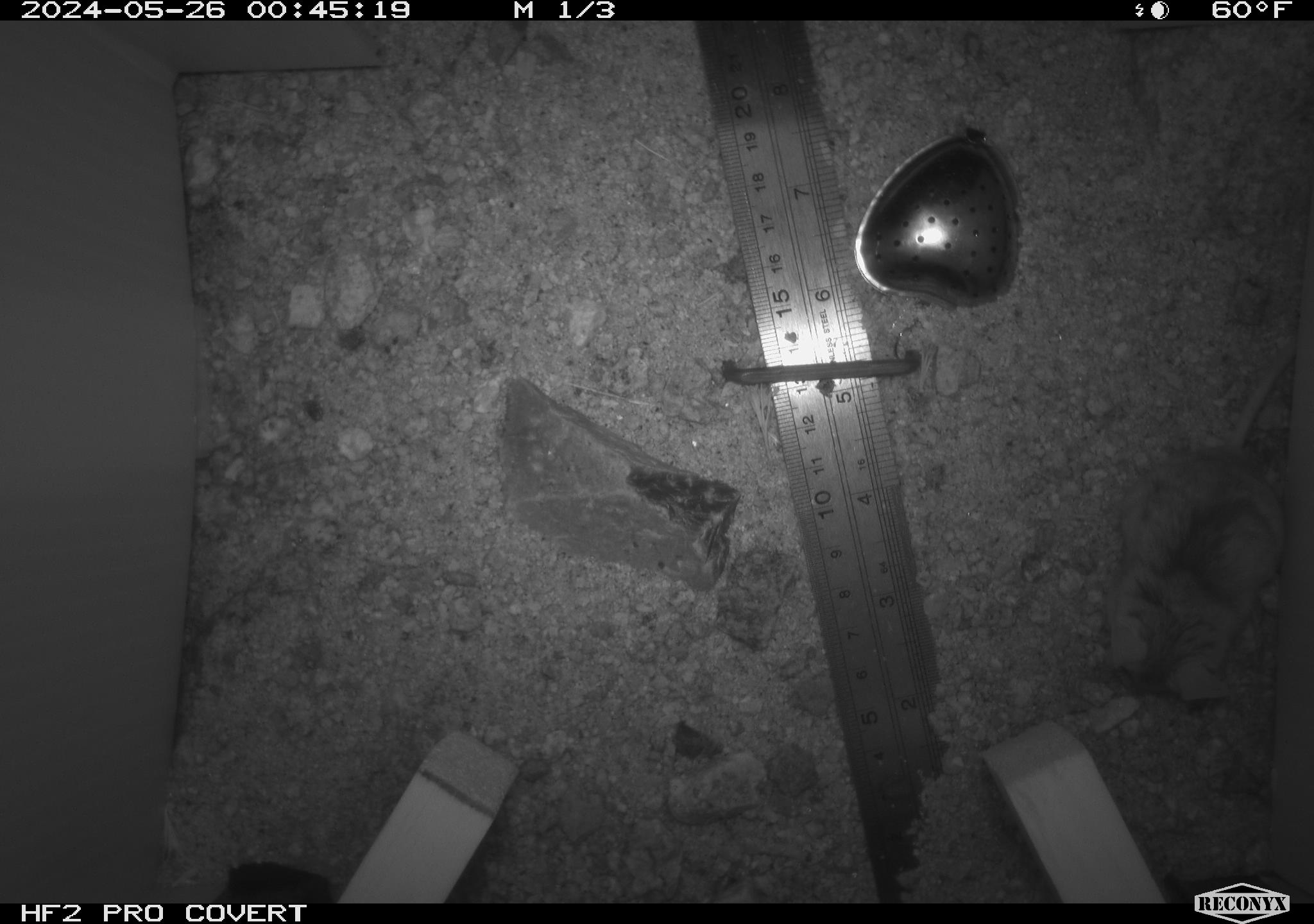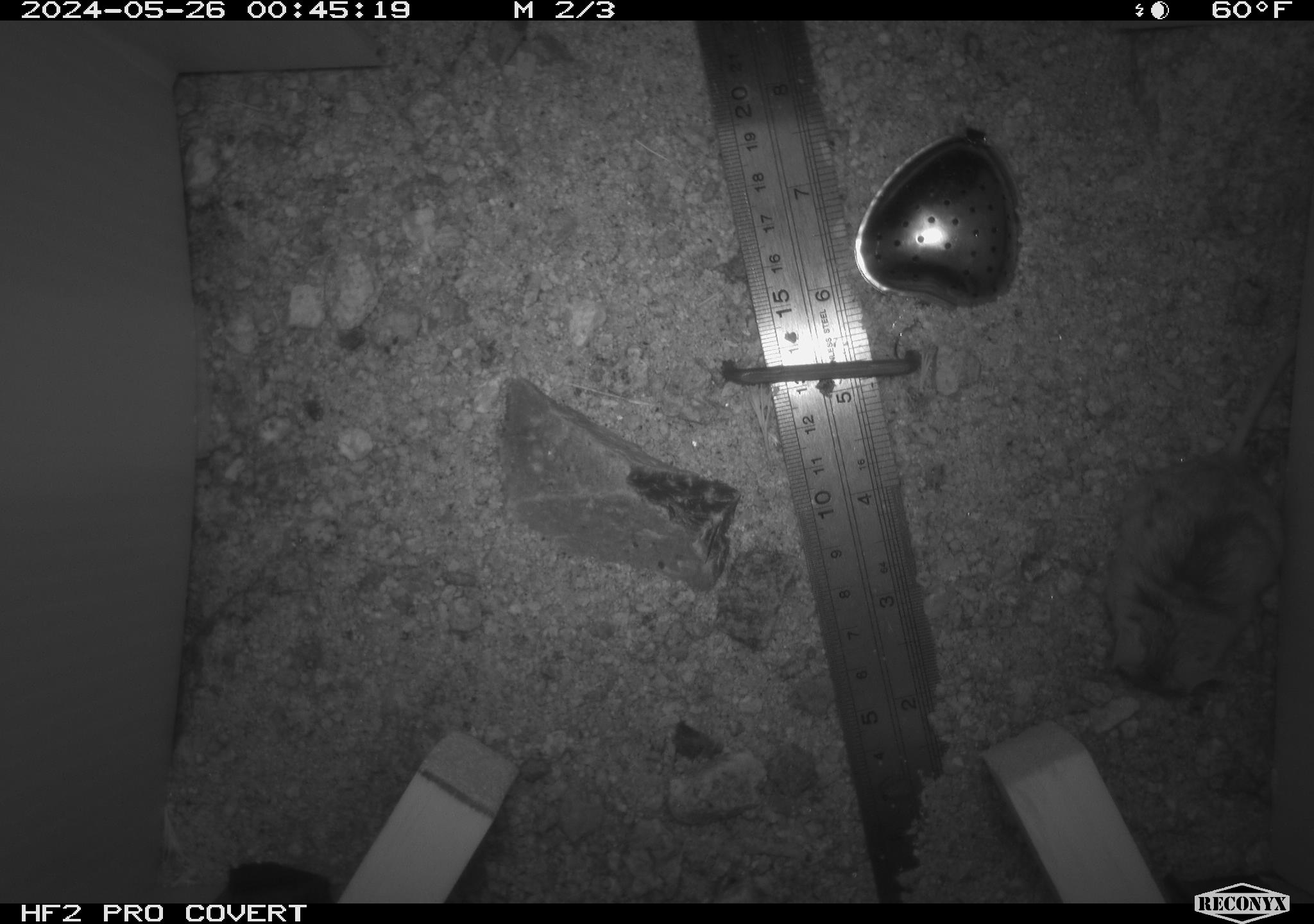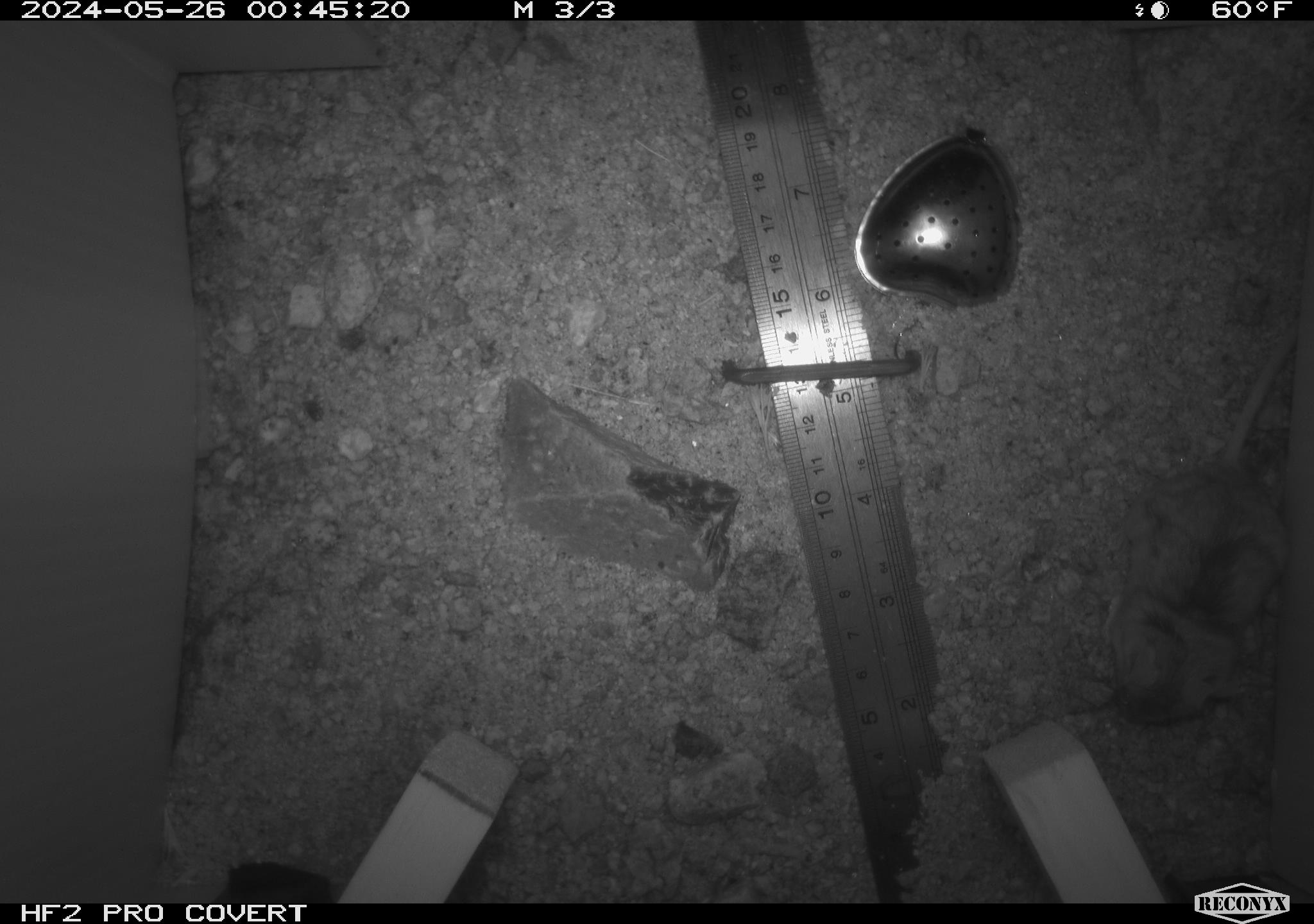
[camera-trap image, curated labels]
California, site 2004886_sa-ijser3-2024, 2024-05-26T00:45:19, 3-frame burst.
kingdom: Animalia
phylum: Chordata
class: Mammalia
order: Rodentia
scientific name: Rodentia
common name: mouse species